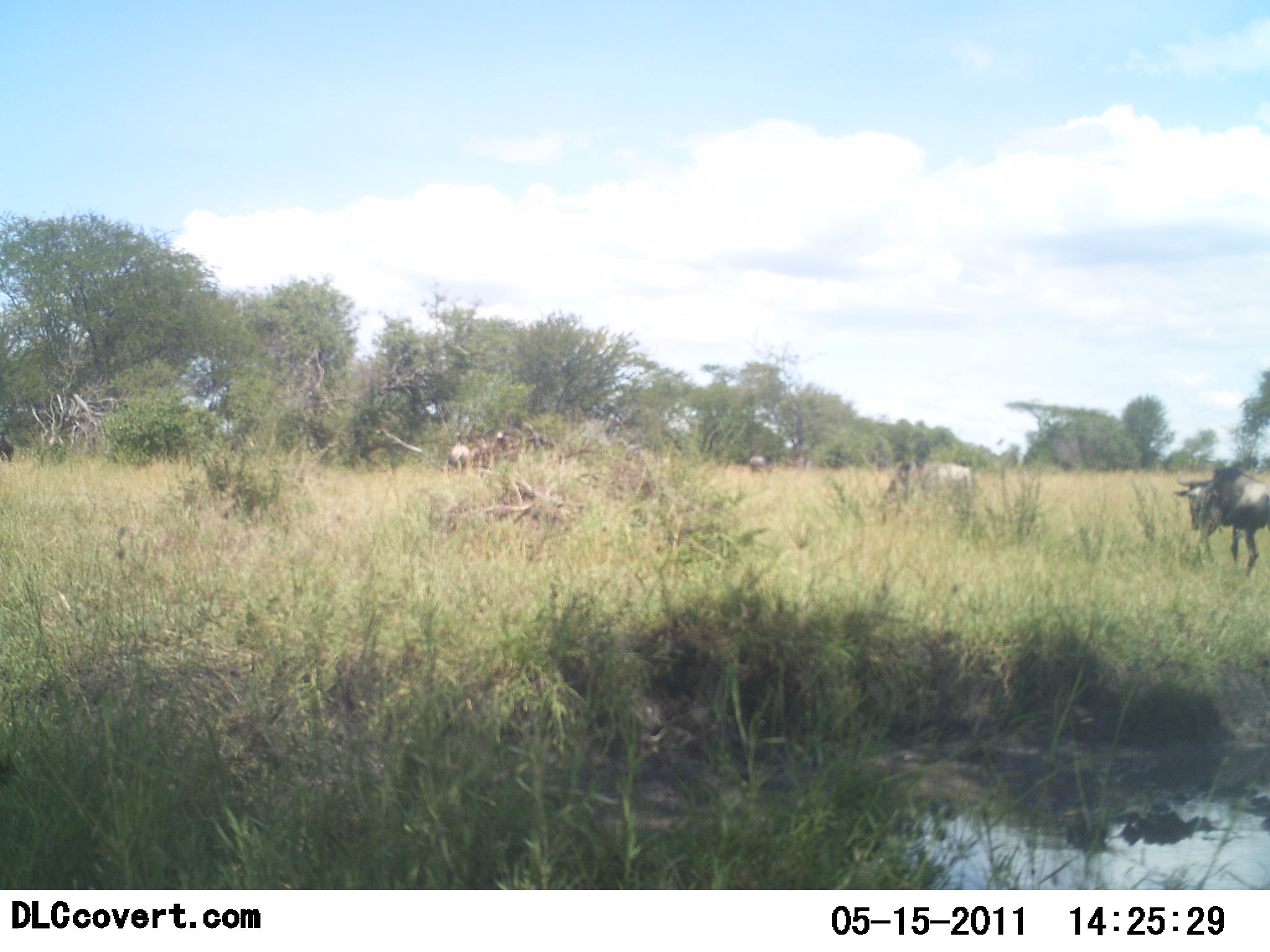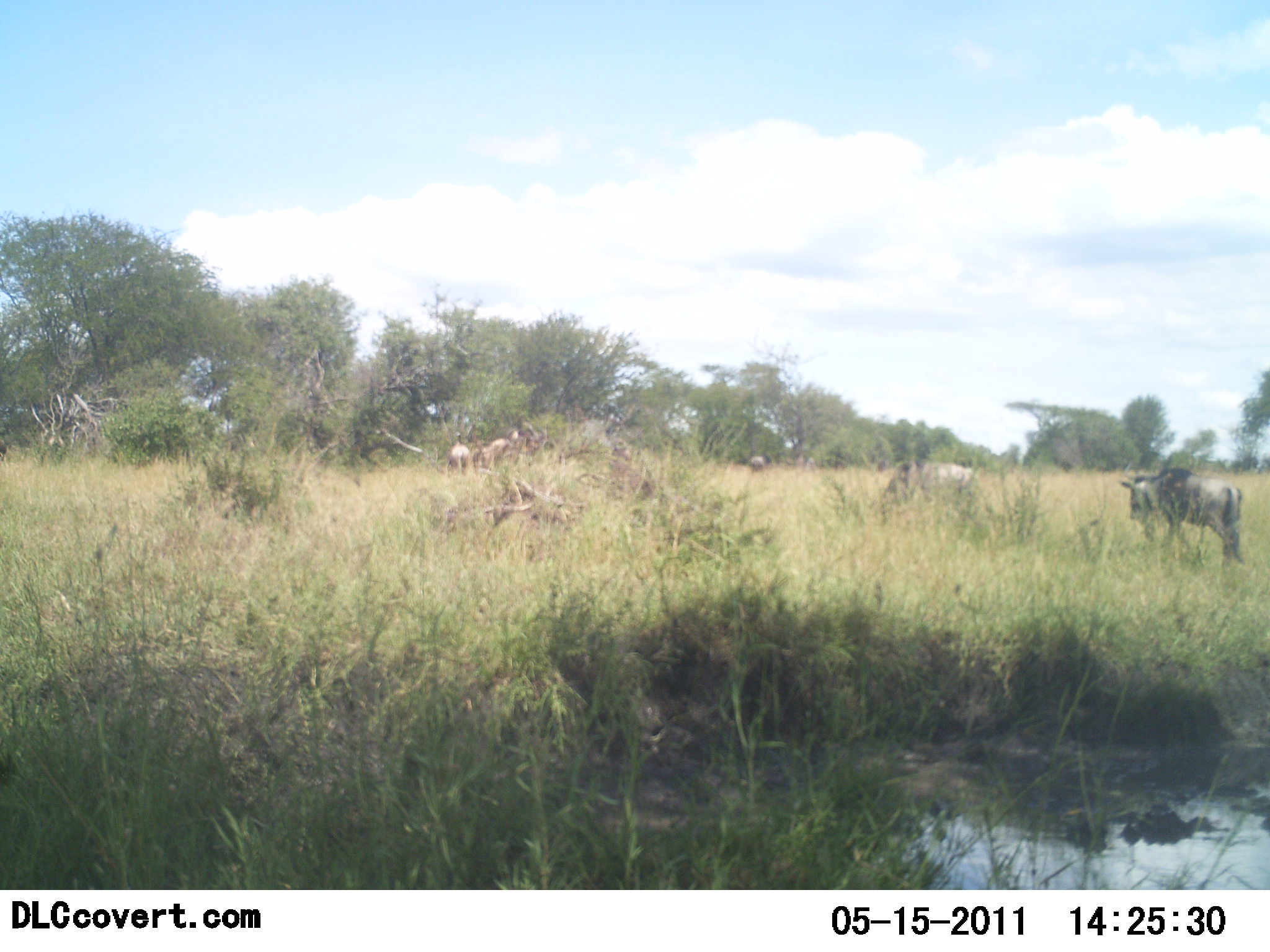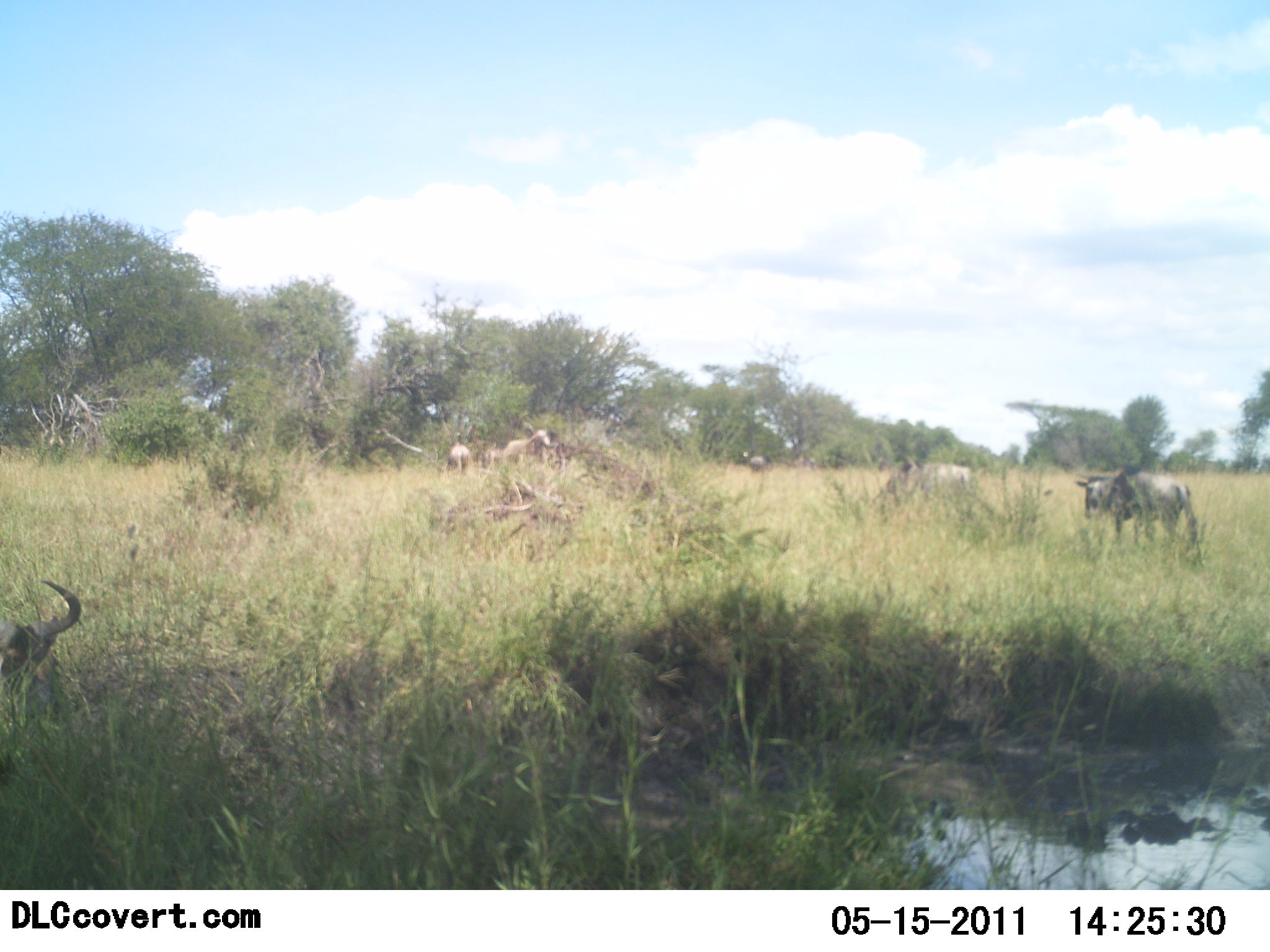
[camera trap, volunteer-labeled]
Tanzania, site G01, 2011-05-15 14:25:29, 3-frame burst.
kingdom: Animalia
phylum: Chordata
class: Mammalia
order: Artiodactyla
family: Bovidae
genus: Connochaetes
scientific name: Connochaetes taurinus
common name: blue wildebeest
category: wildebeest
Wildebeest (blue wildebeest) (Connochaetes taurinus), count 5. Behavior (volunteer vote fractions): standing 30%, resting 20%, moving 100%, interacting 0%. Young present (vote fraction): 0%. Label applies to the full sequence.